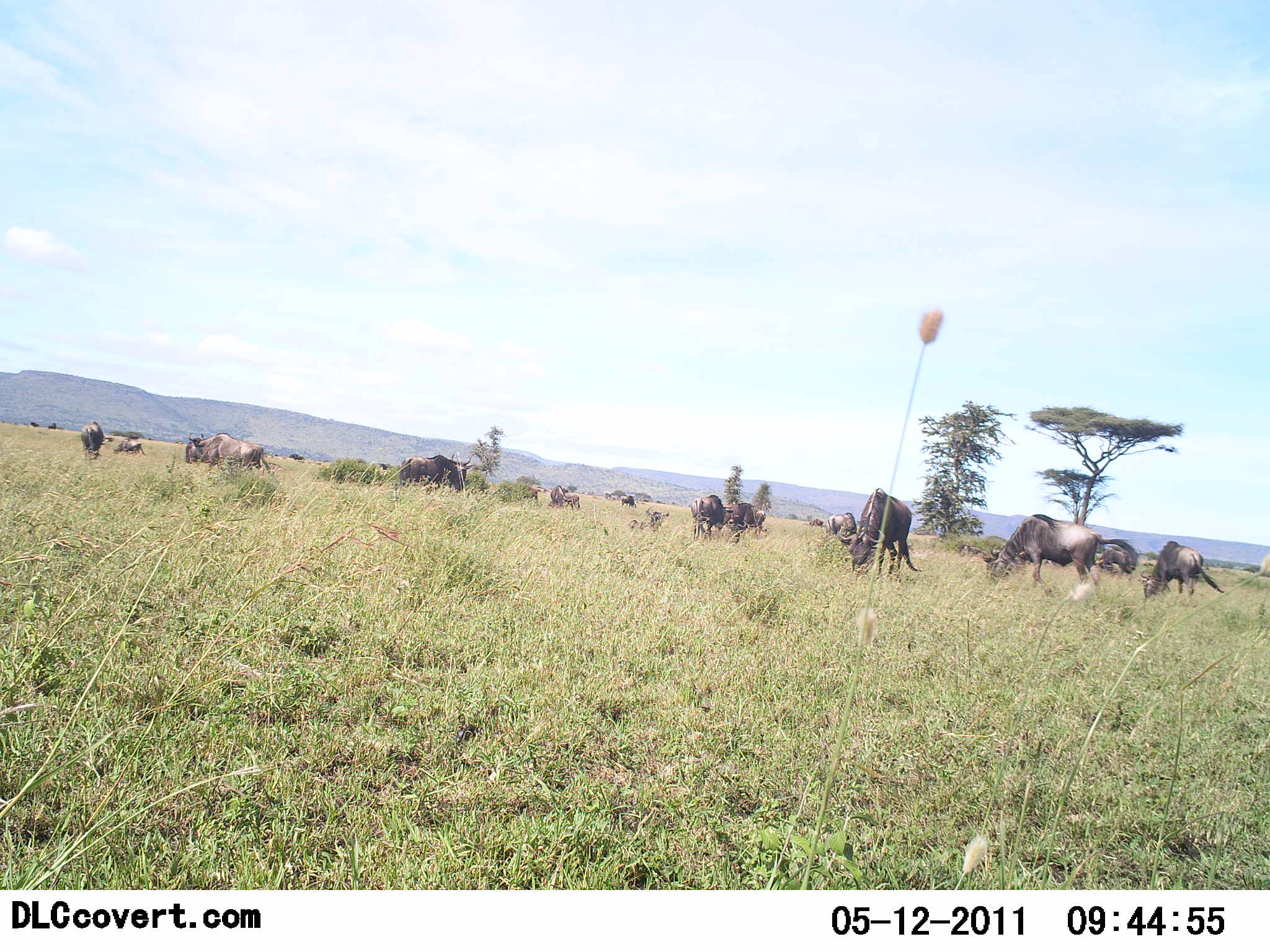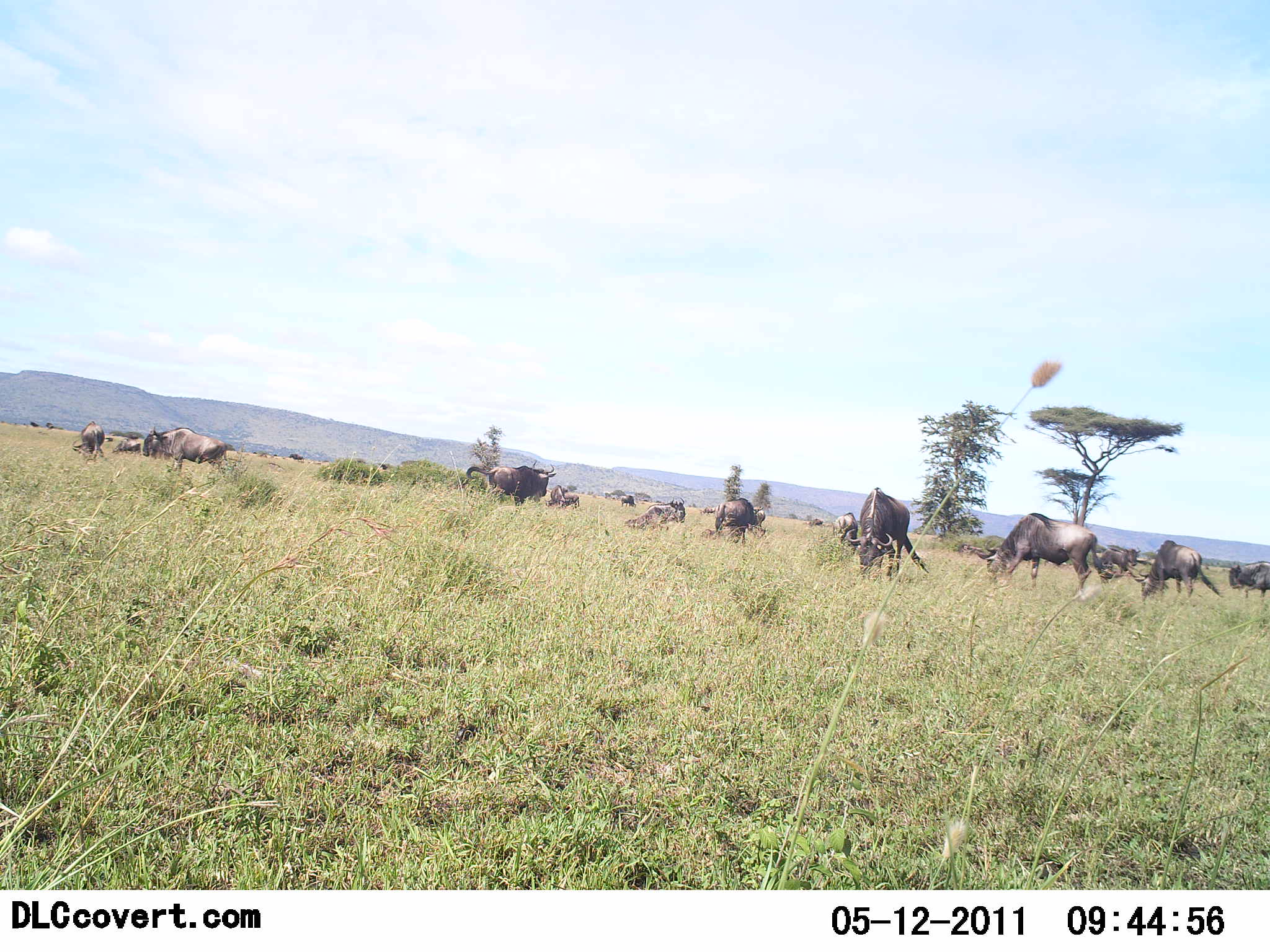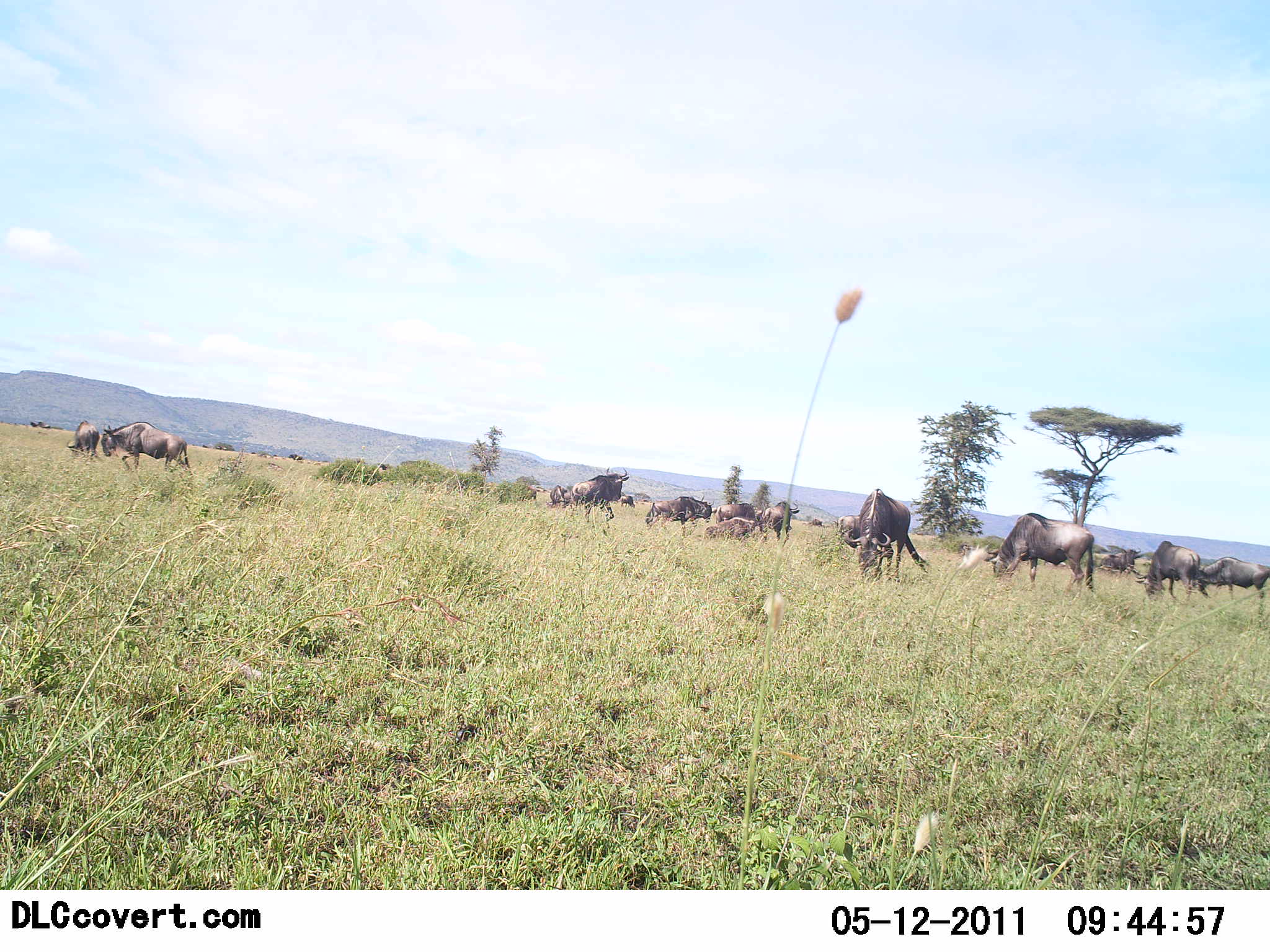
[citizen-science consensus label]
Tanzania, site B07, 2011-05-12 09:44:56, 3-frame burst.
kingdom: Animalia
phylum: Chordata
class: Mammalia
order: Artiodactyla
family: Bovidae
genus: Connochaetes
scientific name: Connochaetes taurinus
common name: blue wildebeest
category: wildebeest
Wildebeest (blue wildebeest) (Connochaetes taurinus), count 11-50. Behavior (volunteer vote fractions): standing 55%, resting 0%, moving 55%, interacting 0%. Young present (vote fraction): 0%. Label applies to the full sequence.